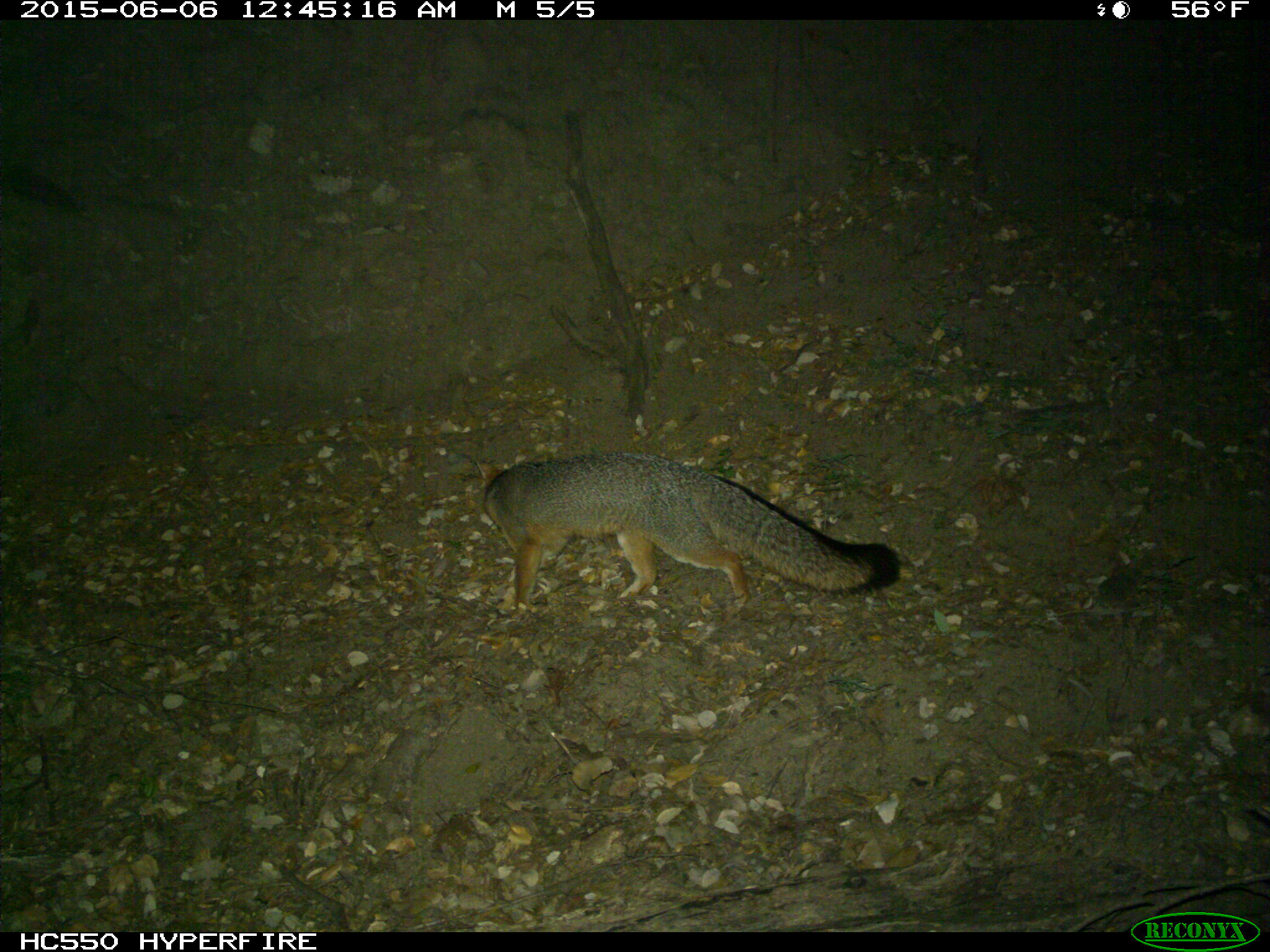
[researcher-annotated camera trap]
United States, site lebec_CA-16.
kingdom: Animalia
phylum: Chordata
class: Mammalia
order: Carnivora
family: Canidae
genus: Urocyon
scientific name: Urocyon cinereoargenteus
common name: gray fox